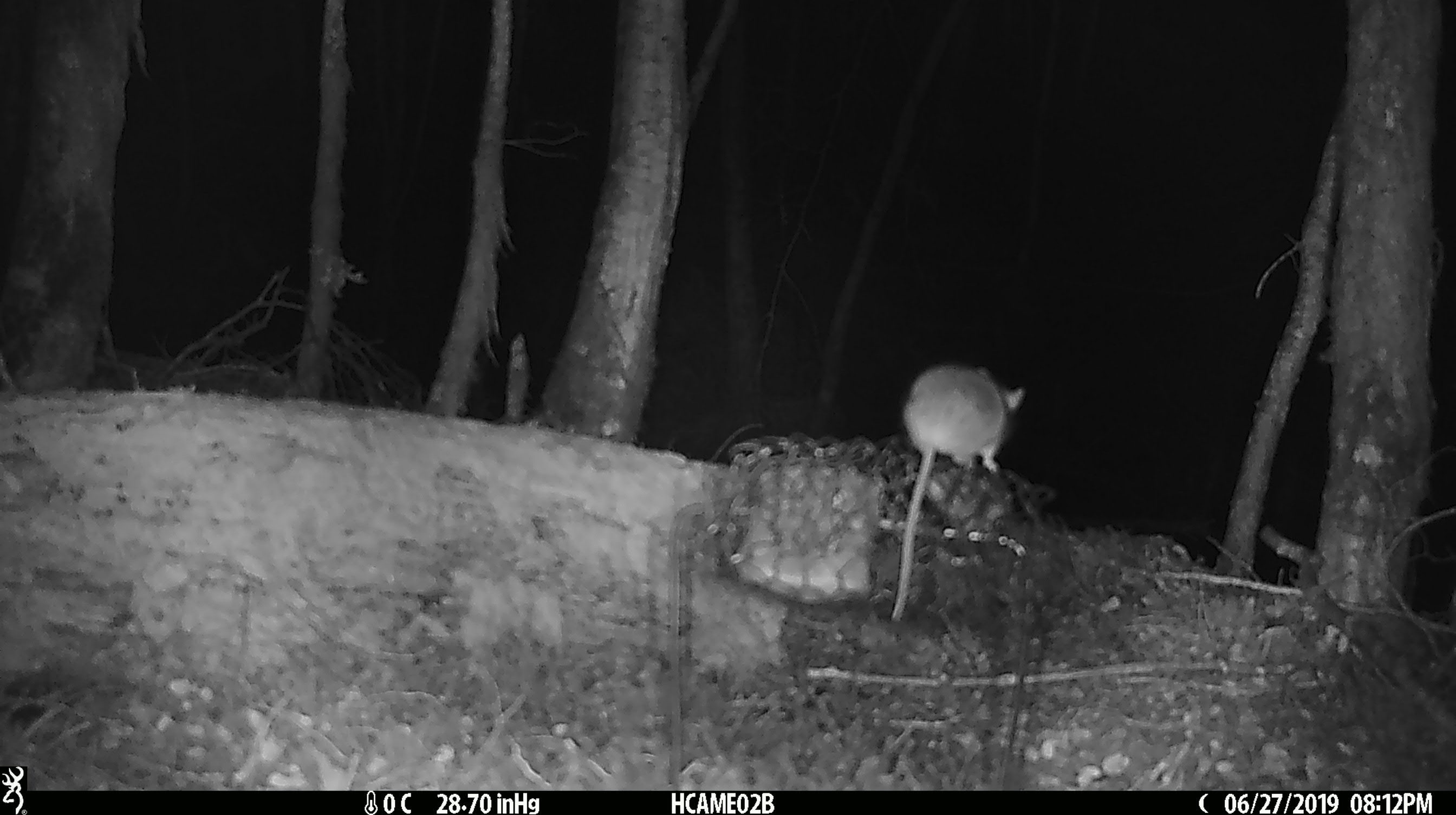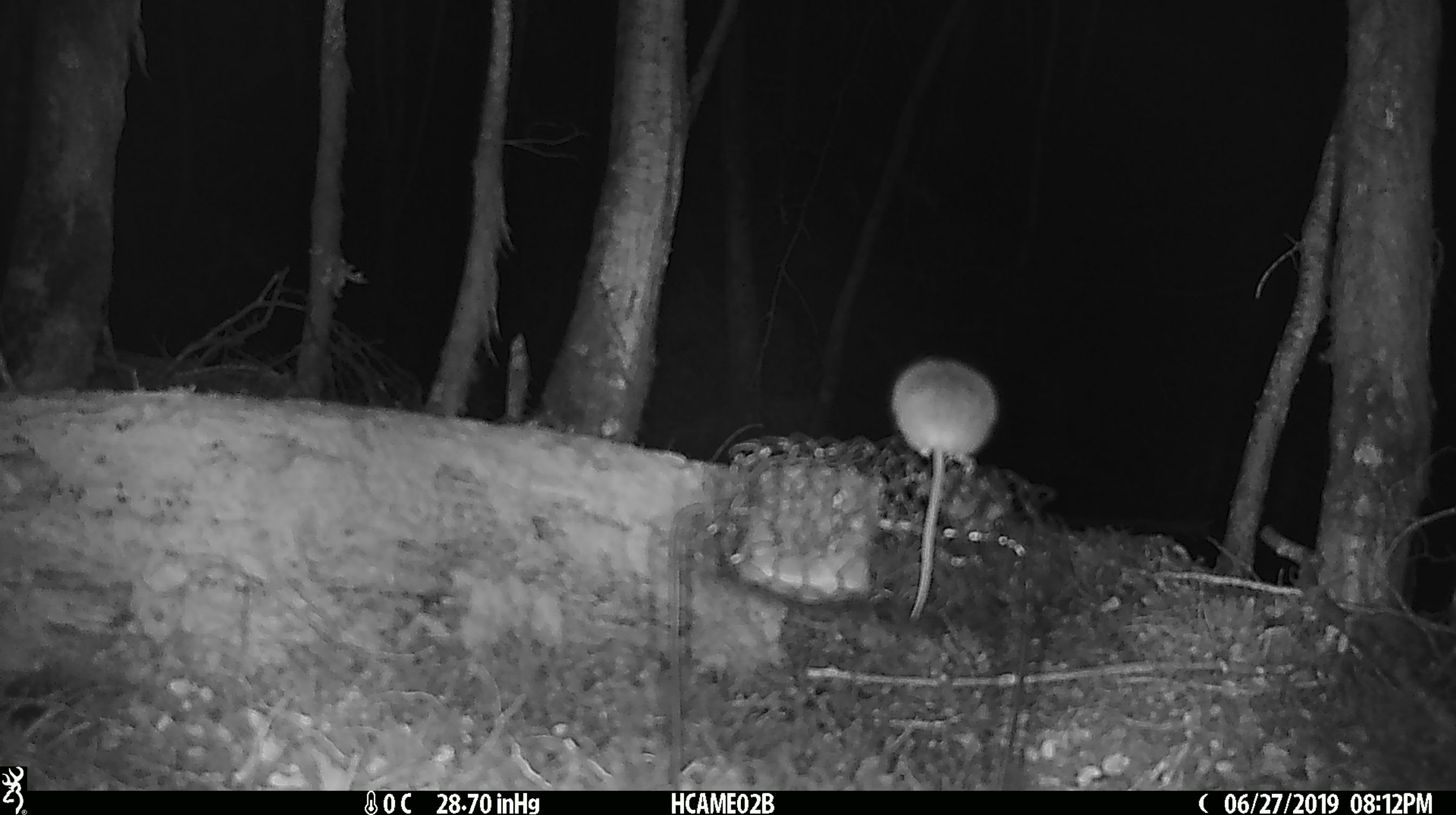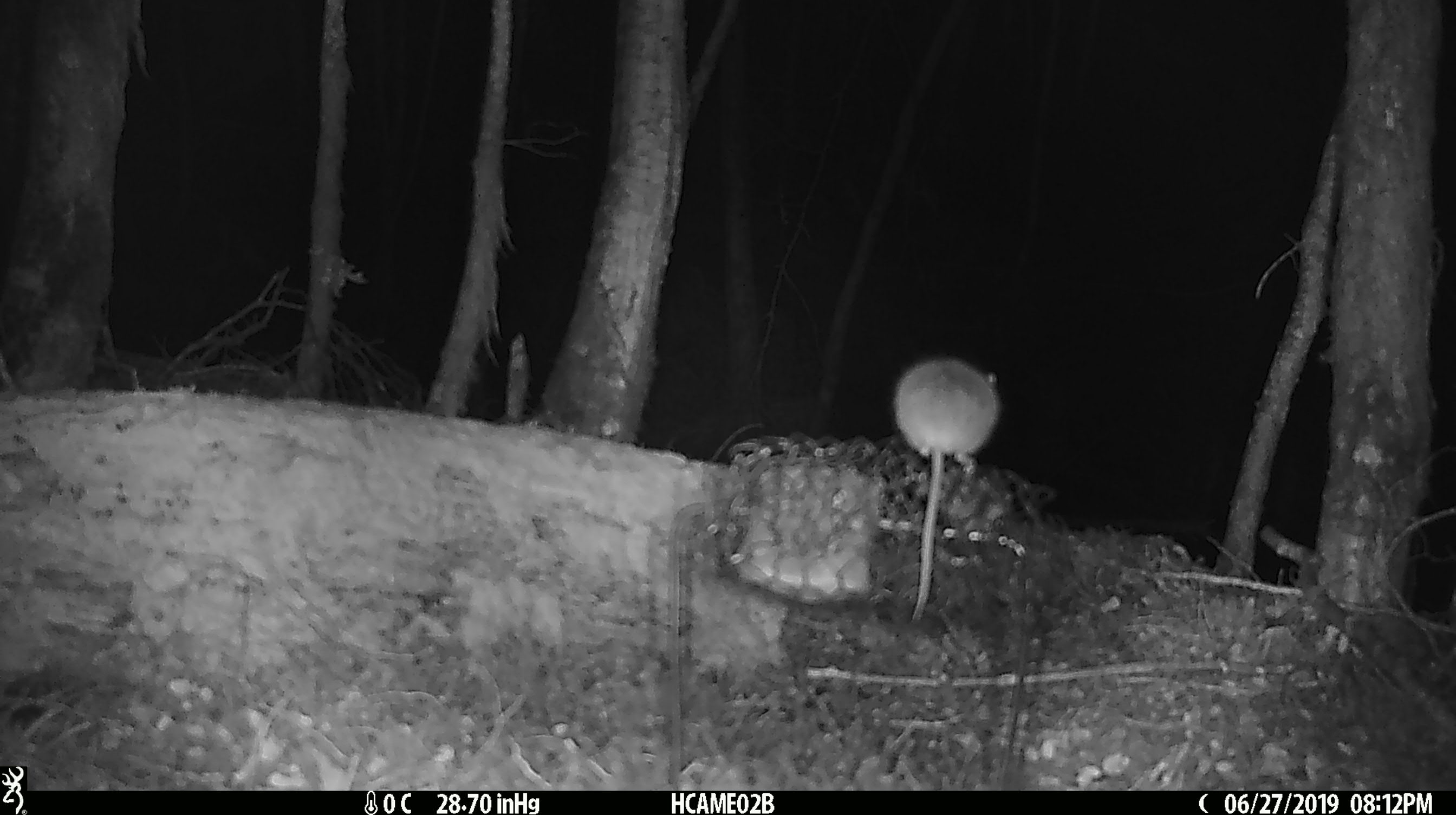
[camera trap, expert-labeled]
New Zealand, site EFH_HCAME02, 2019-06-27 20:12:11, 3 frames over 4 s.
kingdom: Animalia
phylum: Chordata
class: Mammalia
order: Rodentia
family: Muridae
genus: Mus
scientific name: Mus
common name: mouse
Mouse (Mus).